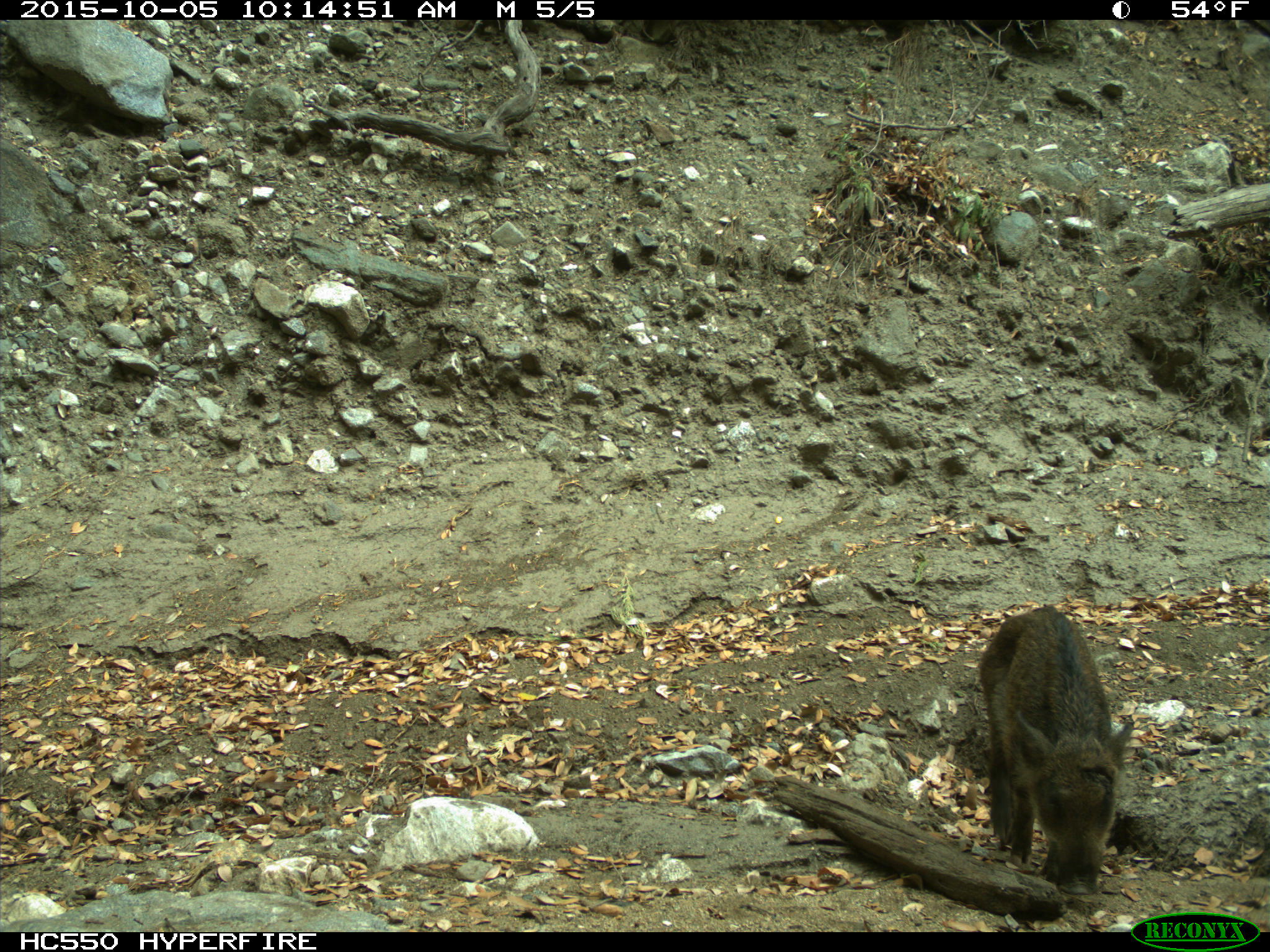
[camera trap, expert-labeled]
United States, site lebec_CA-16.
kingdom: Animalia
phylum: Chordata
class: Mammalia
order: Artiodactyla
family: Suidae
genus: Sus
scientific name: Sus scrofa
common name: wild boar